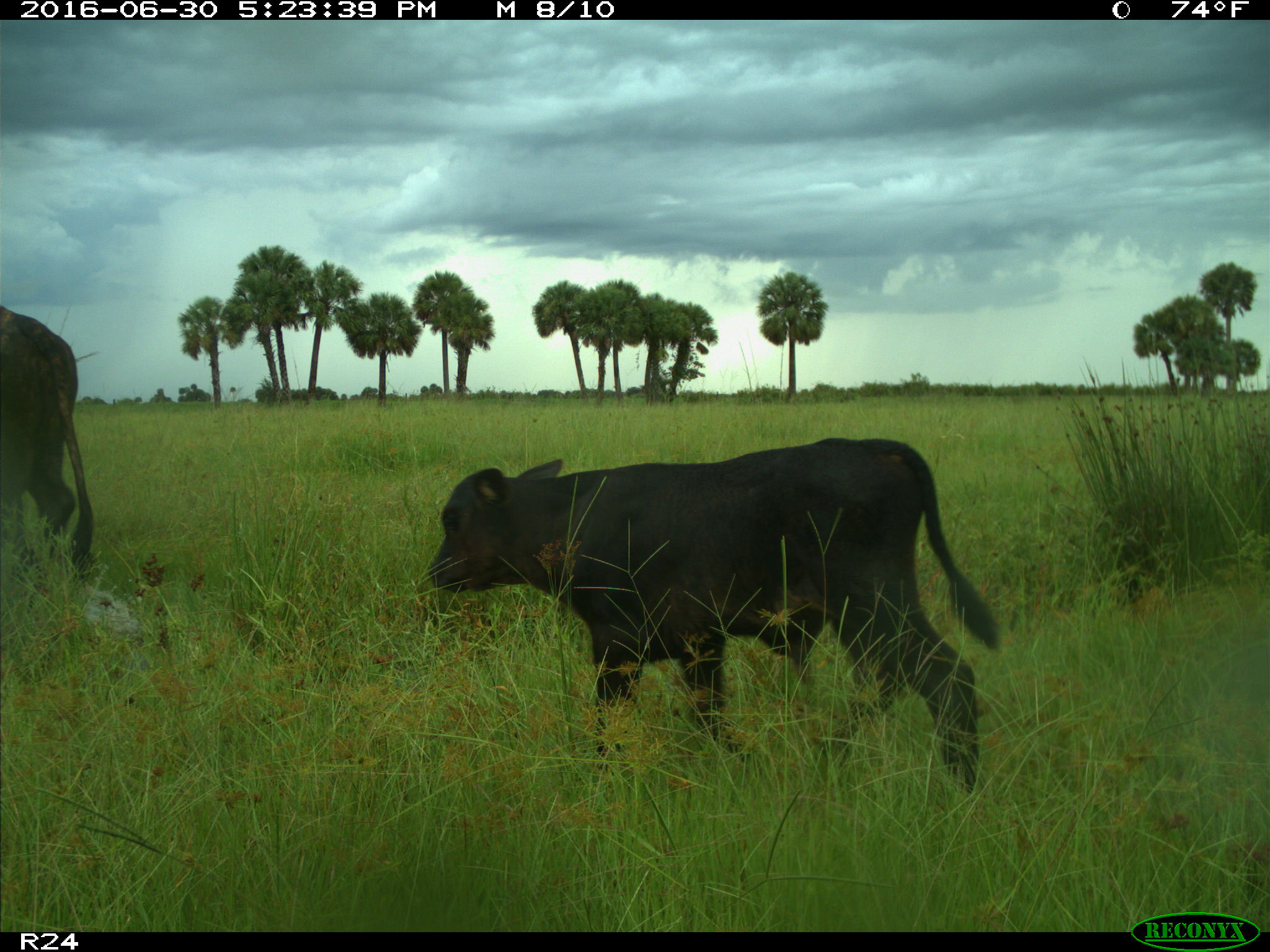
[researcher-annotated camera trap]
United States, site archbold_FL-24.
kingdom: Animalia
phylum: Chordata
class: Mammalia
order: Artiodactyla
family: Bovidae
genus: Bos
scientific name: Bos taurus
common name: domestic cow